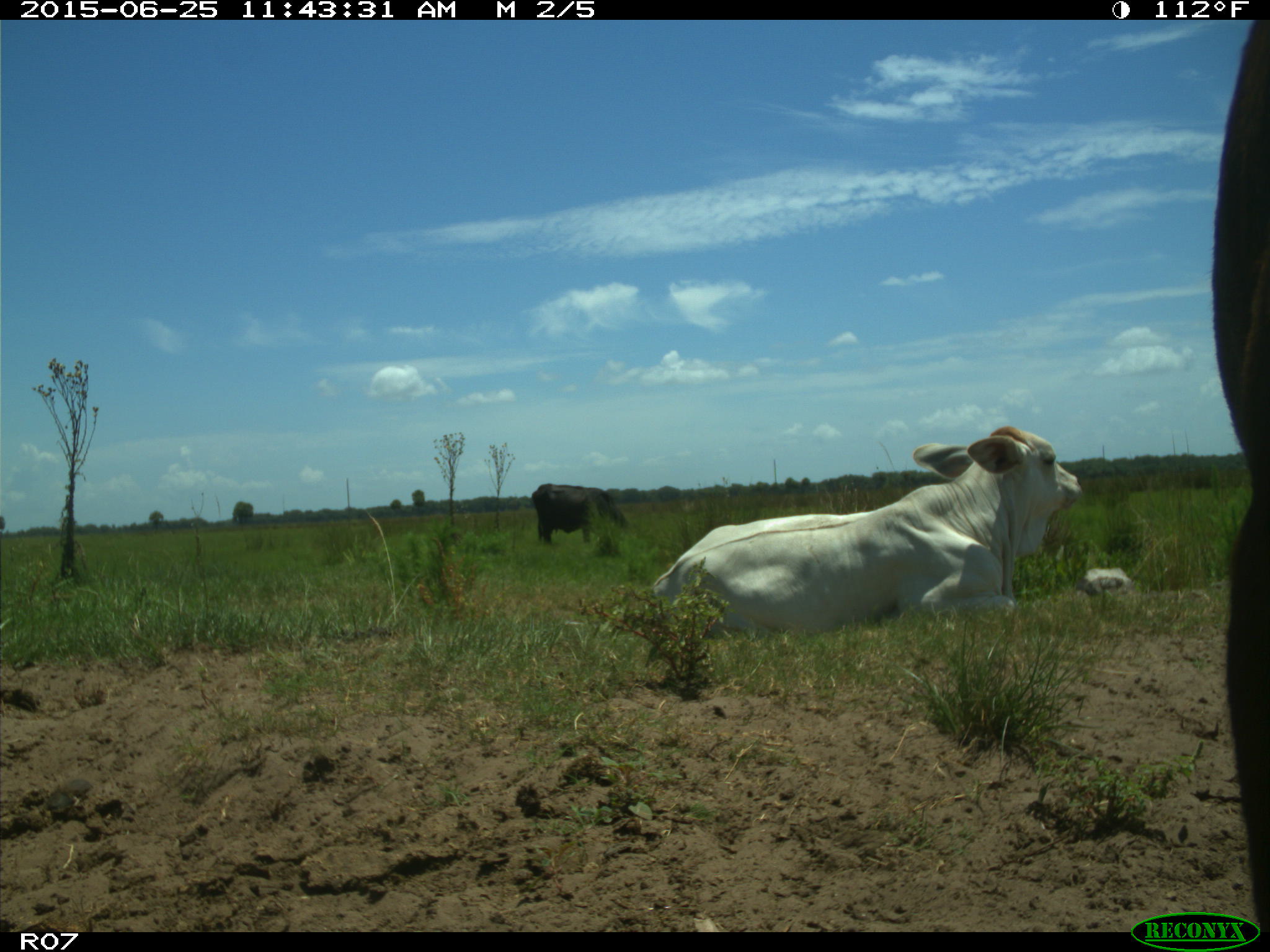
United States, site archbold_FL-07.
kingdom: Animalia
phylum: Chordata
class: Mammalia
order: Artiodactyla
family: Bovidae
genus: Bos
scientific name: Bos taurus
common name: domestic cow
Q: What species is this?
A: Bos taurus (domestic cow).